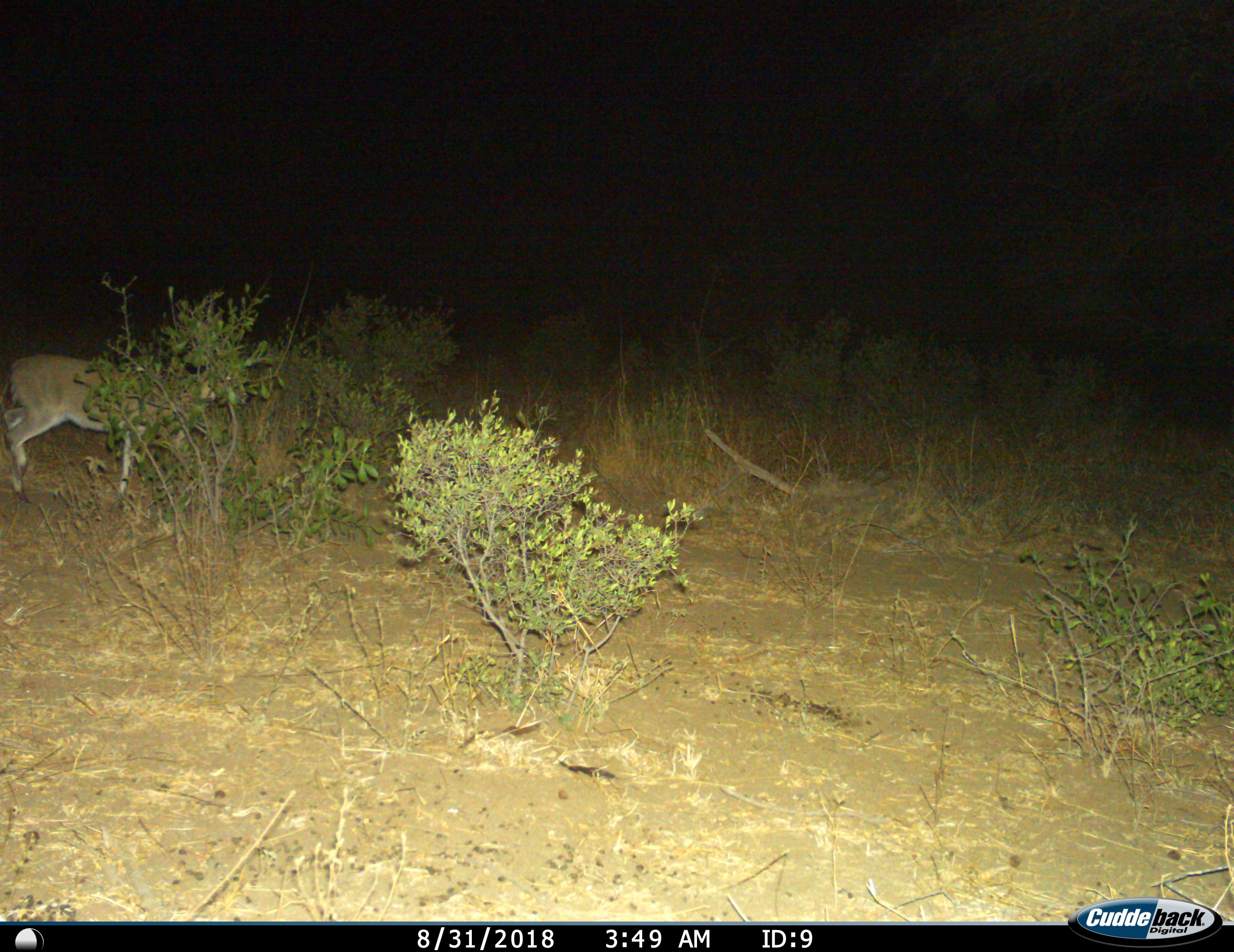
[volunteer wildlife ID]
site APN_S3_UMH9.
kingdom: Animalia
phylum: Chordata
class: Mammalia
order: Artiodactyla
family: Bovidae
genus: Sylvicapra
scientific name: Sylvicapra grimmia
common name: common duiker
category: duikercommongrey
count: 1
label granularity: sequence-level